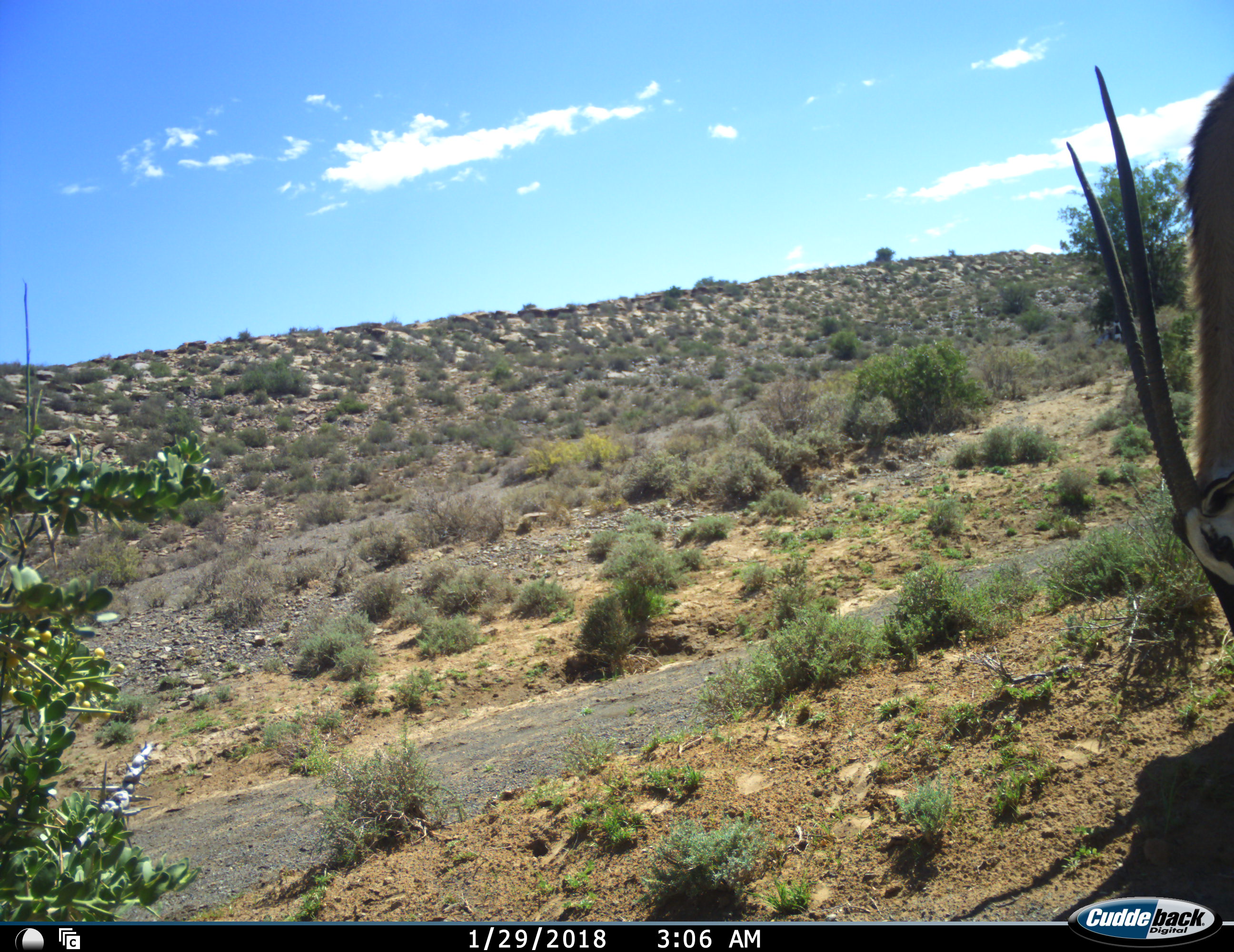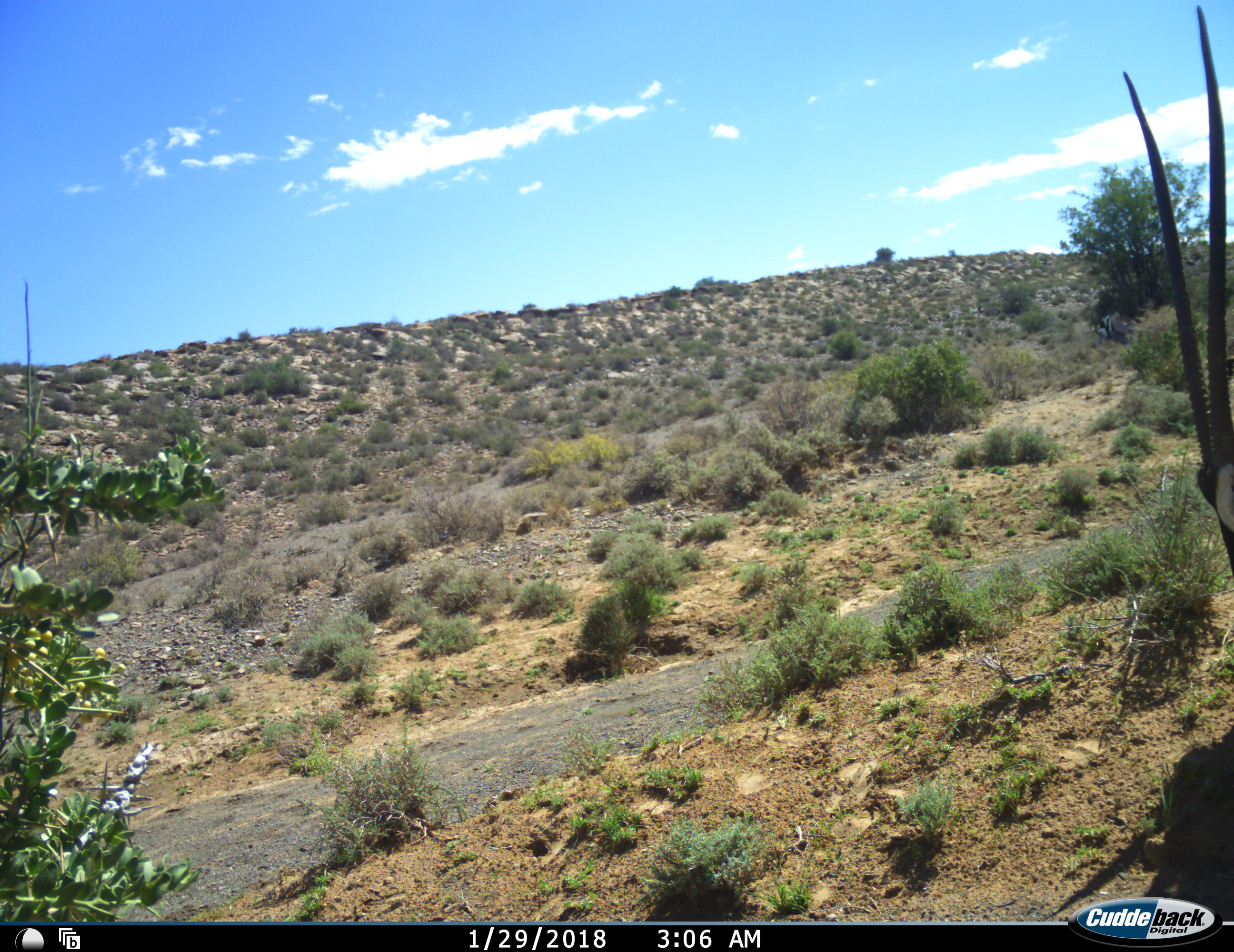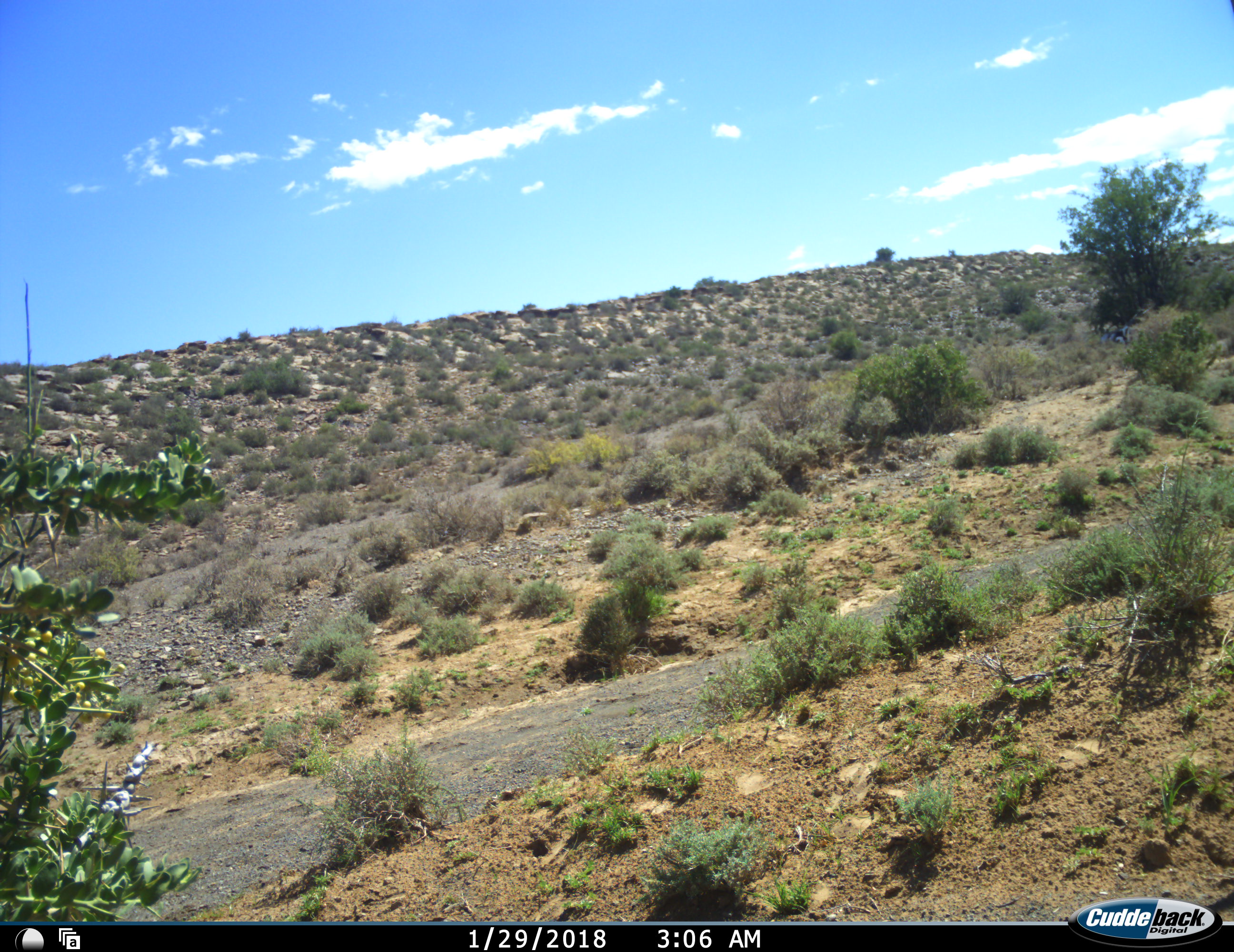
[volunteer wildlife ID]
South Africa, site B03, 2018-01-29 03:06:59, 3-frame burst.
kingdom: Animalia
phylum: Chordata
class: Mammalia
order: Artiodactyla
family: Bovidae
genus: Oryx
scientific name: Oryx gazella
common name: gemsbok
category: gemsbokoryx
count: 1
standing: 12%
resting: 12%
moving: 12%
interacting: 0%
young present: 0%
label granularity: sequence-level